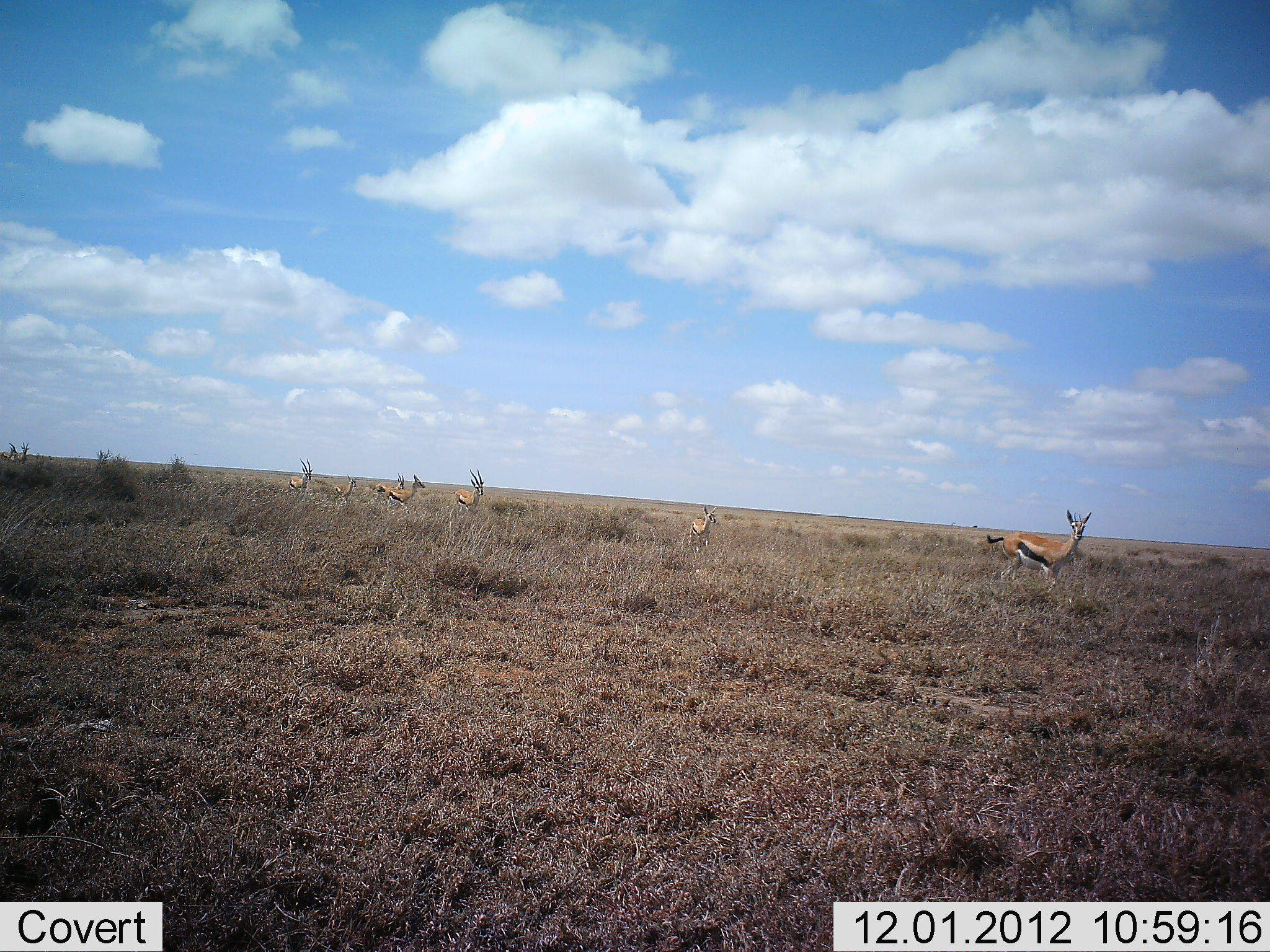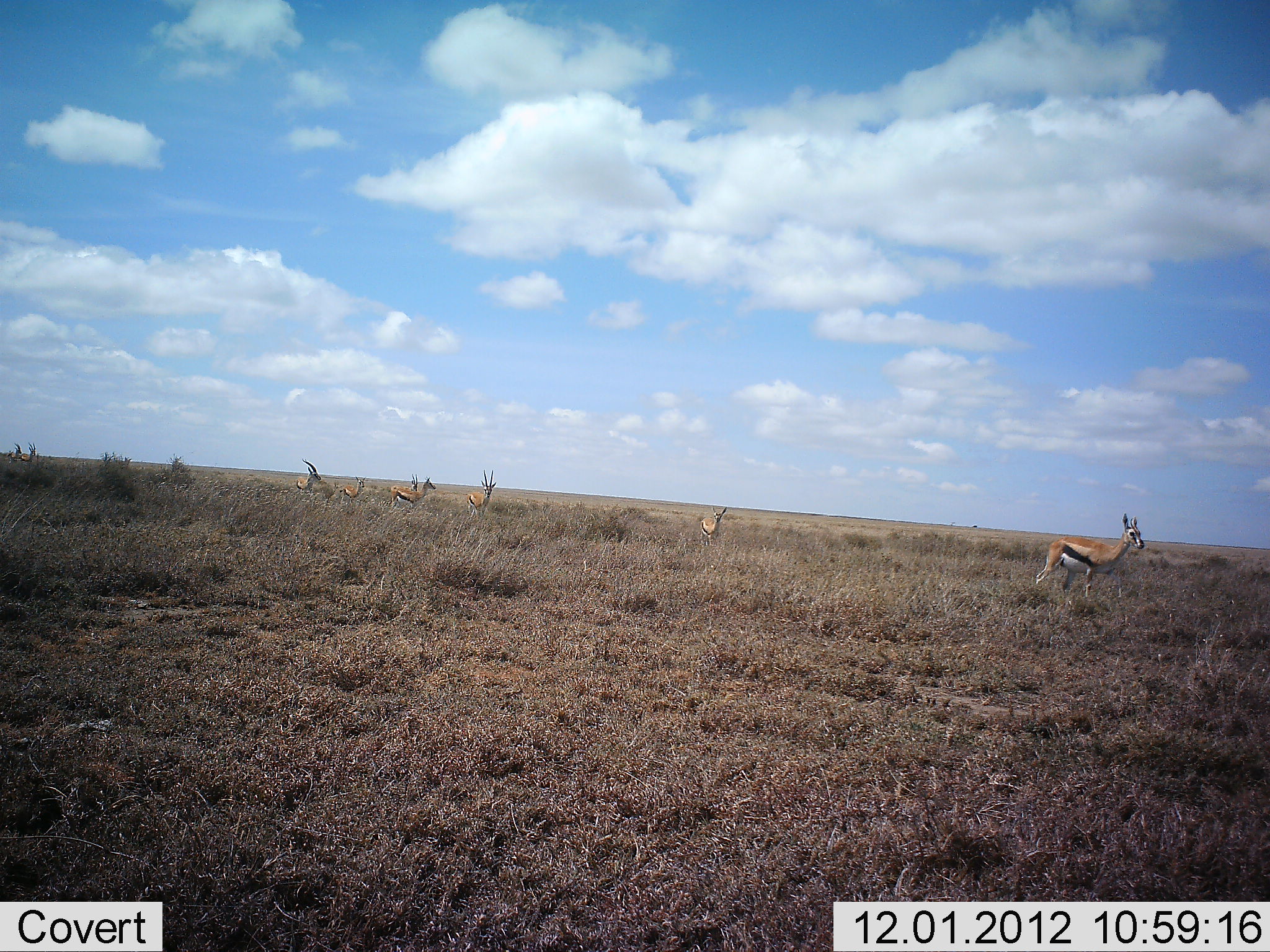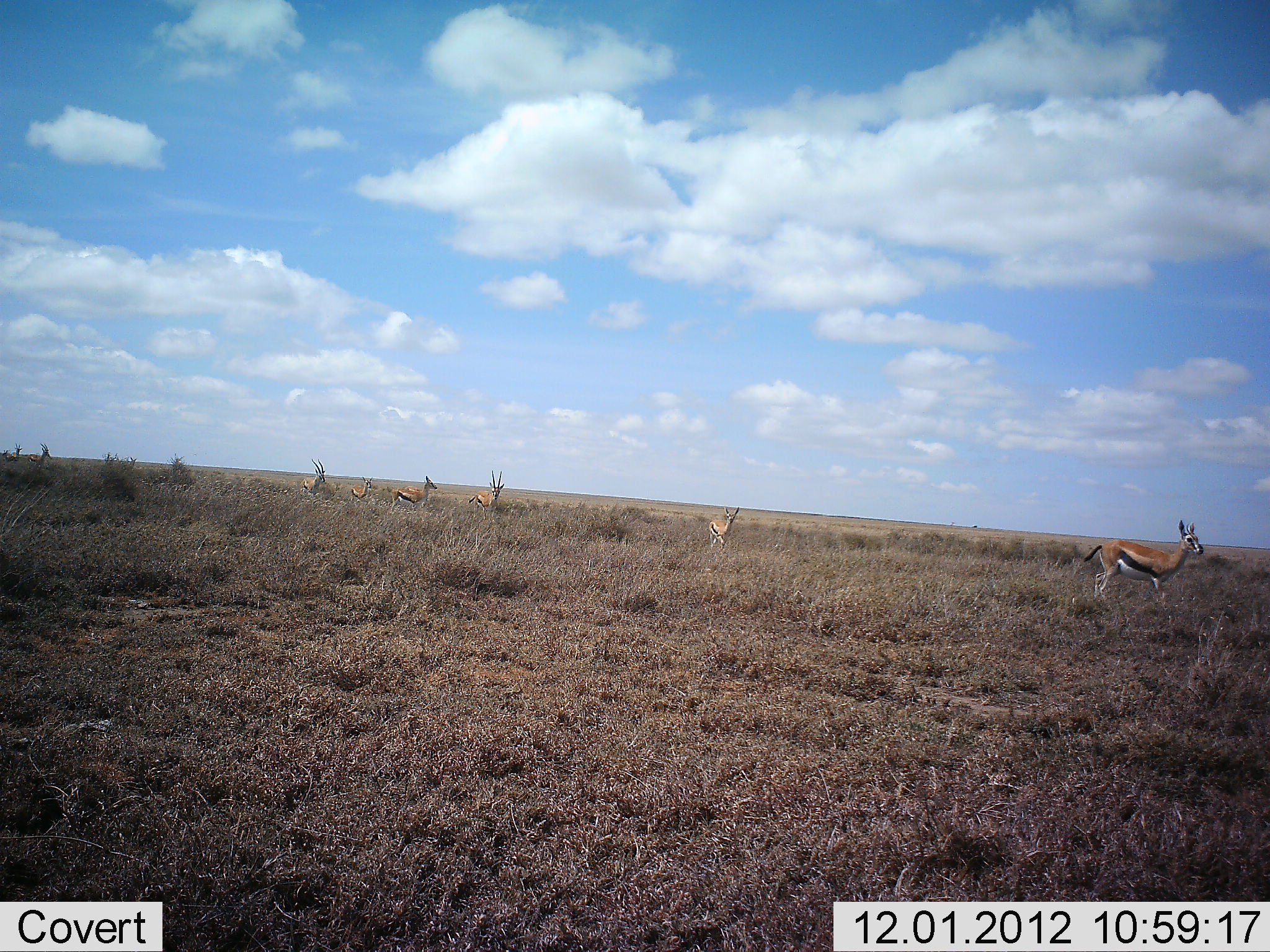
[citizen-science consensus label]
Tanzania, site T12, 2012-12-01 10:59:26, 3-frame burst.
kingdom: Animalia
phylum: Chordata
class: Mammalia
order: Artiodactyla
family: Bovidae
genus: Eudorcas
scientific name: Eudorcas thomsonii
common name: thomson's gazelle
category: gazellethomsons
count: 9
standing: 10%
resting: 0%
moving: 100%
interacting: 0%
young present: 0%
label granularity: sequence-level